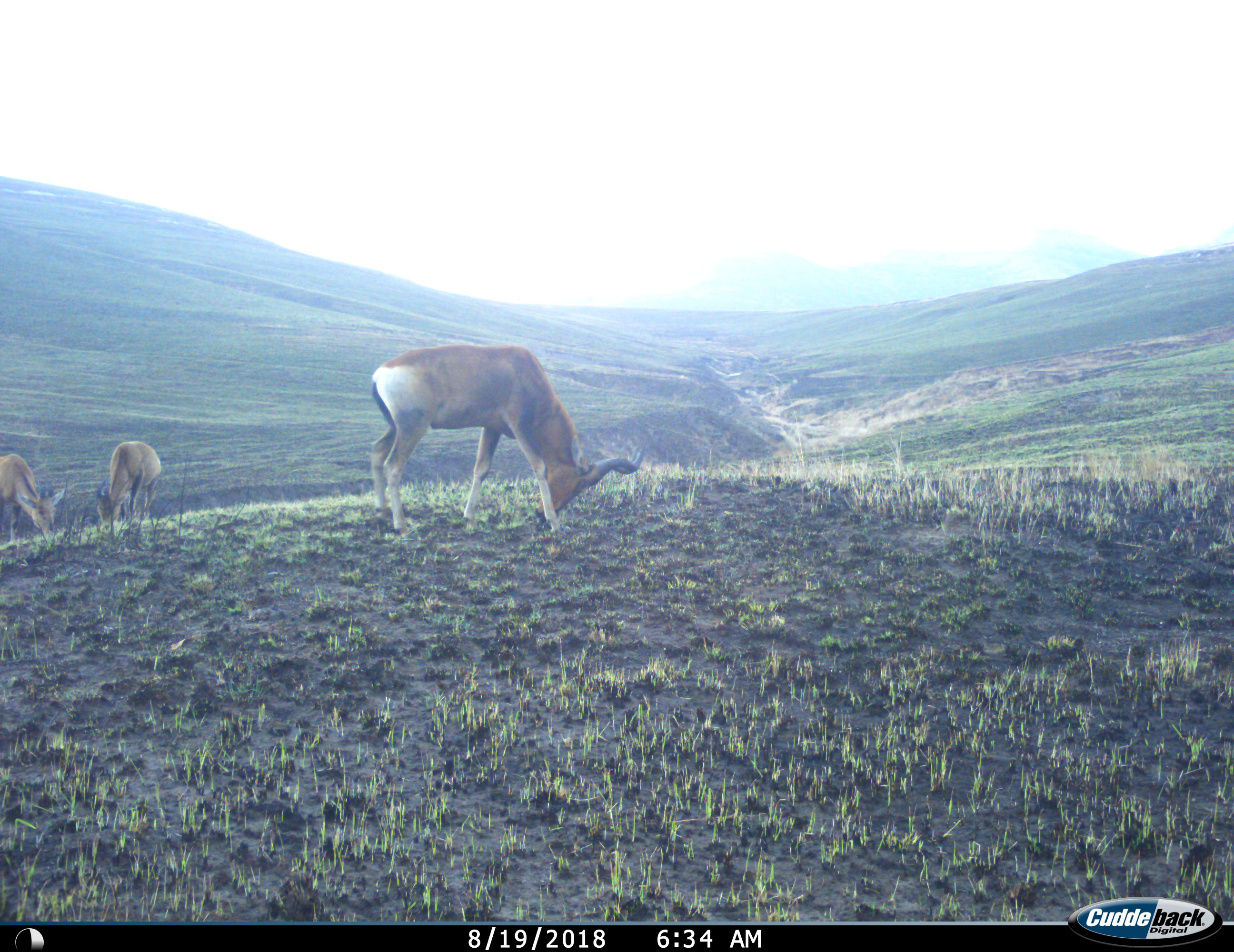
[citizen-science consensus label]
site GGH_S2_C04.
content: unidentified animal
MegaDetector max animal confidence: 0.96